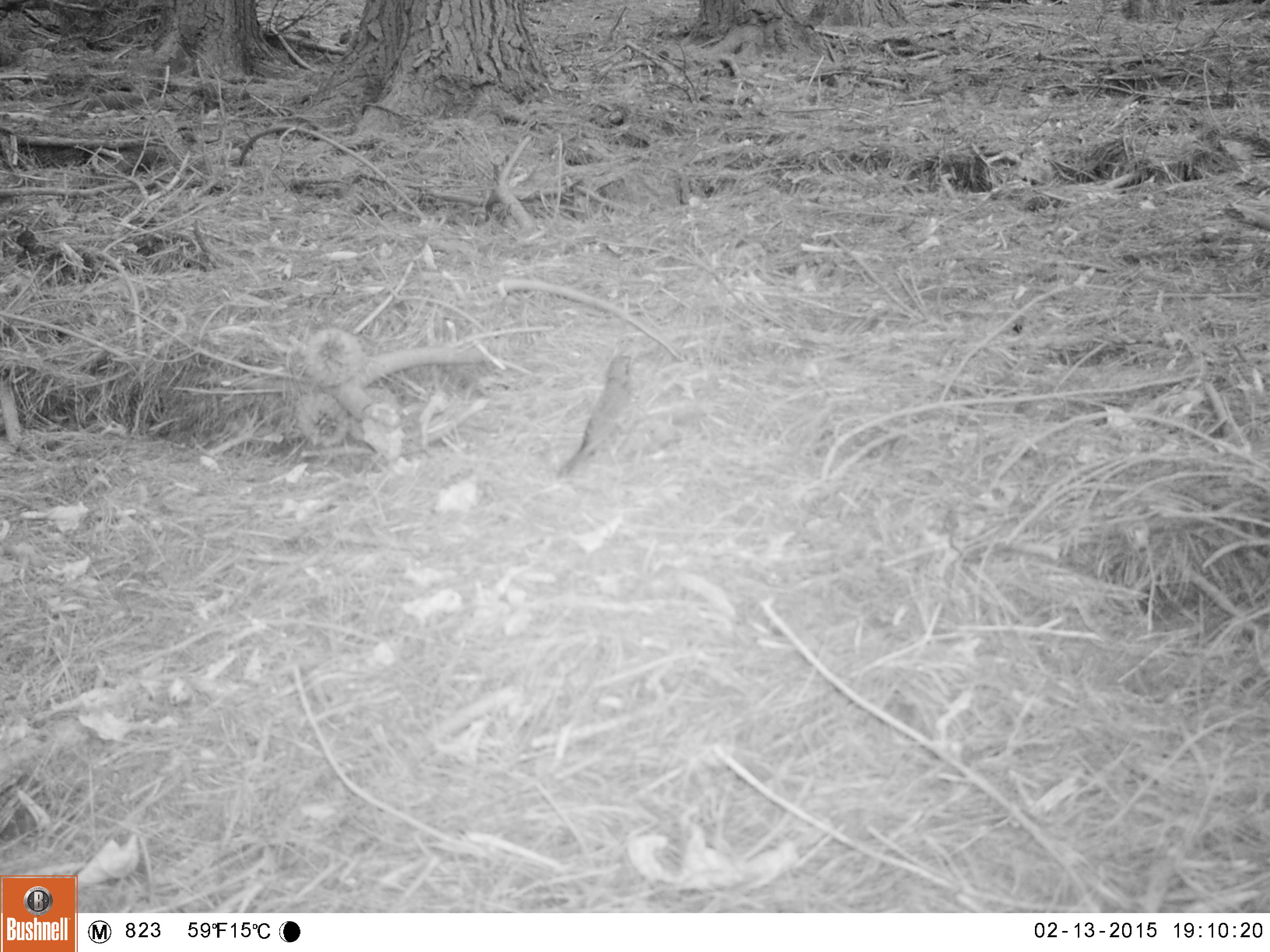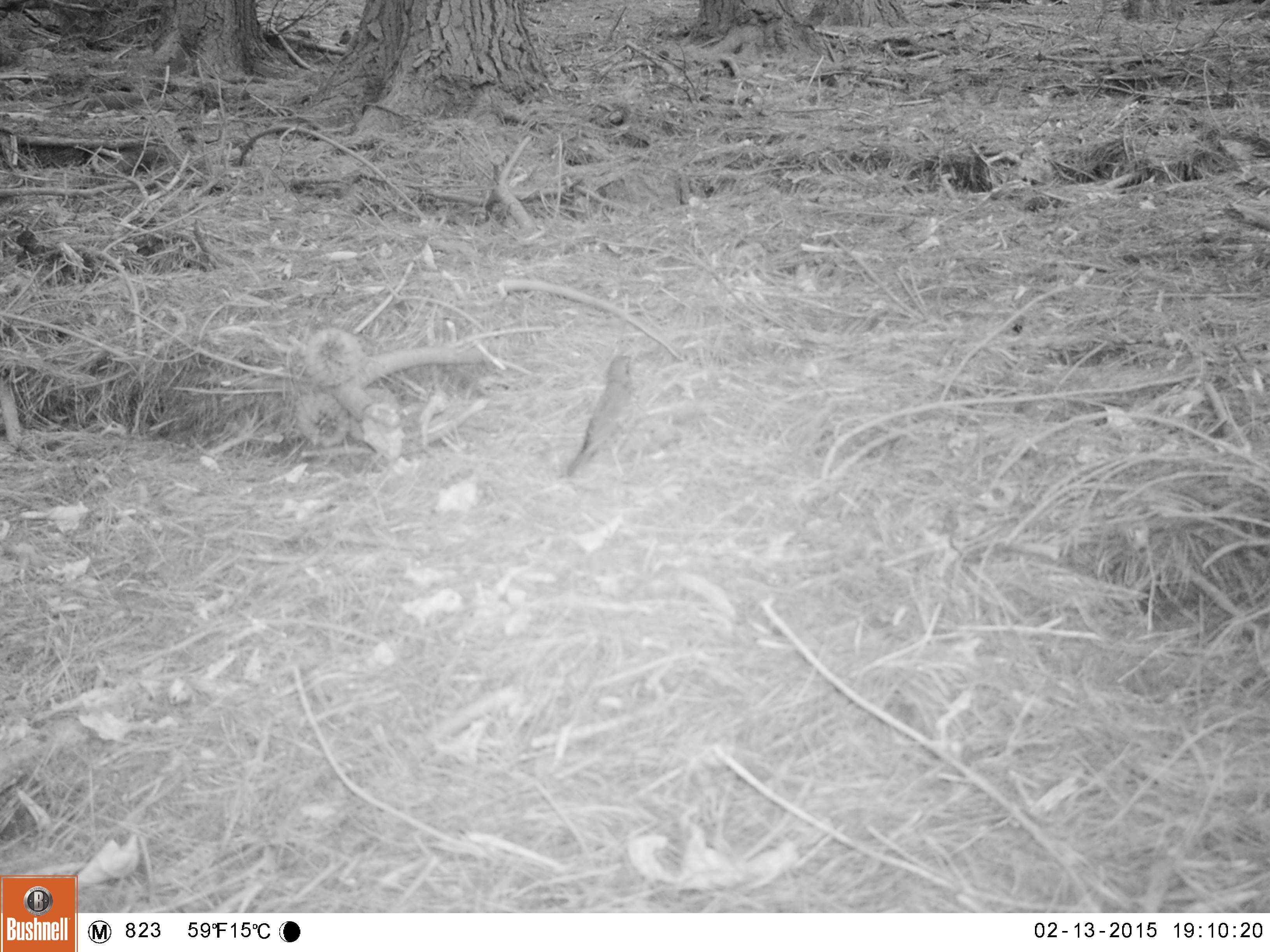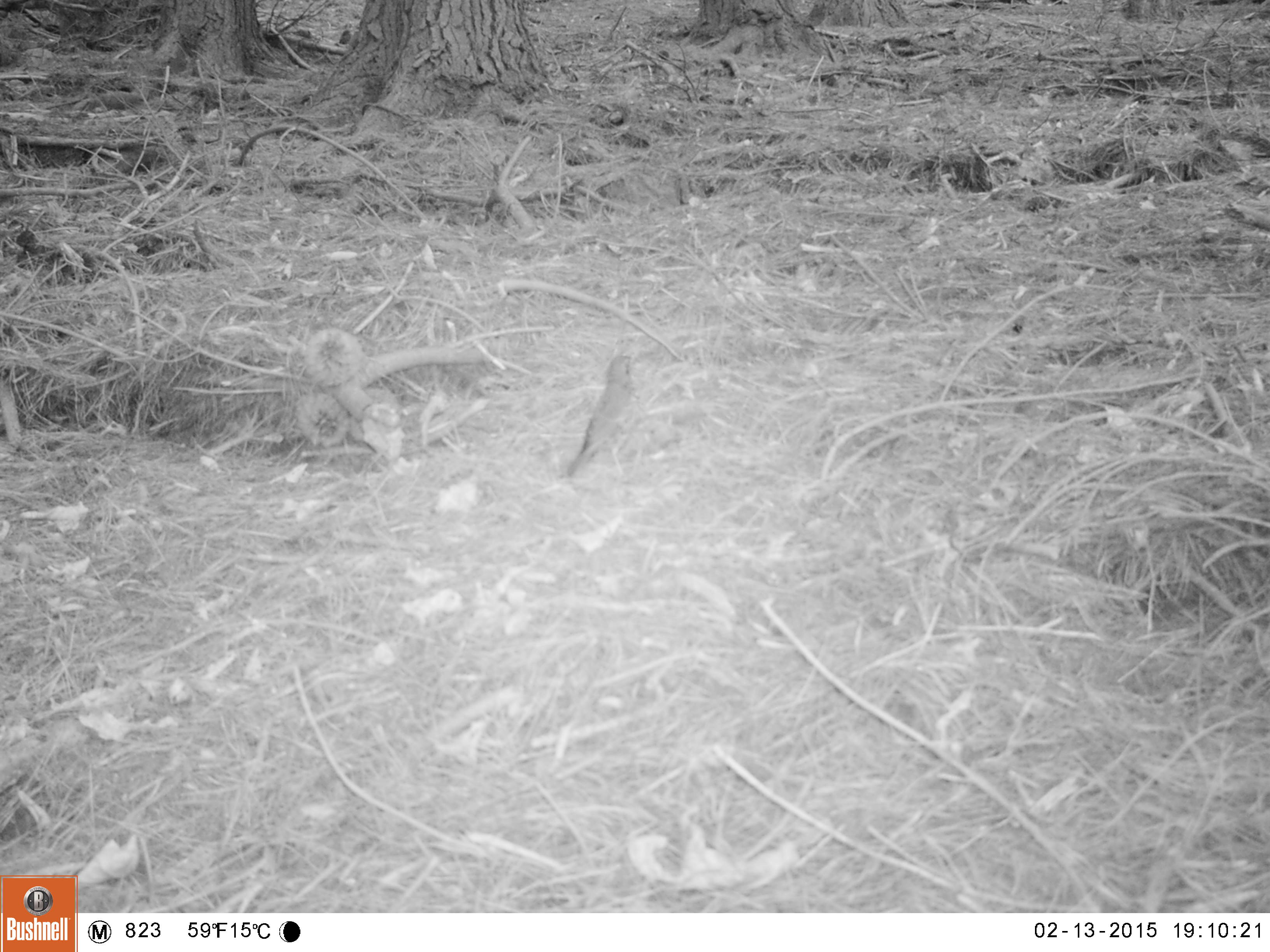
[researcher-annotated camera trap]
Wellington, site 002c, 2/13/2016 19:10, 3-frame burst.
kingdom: Animalia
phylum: Chordata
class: Aves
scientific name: Aves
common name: bird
Bird (Aves).